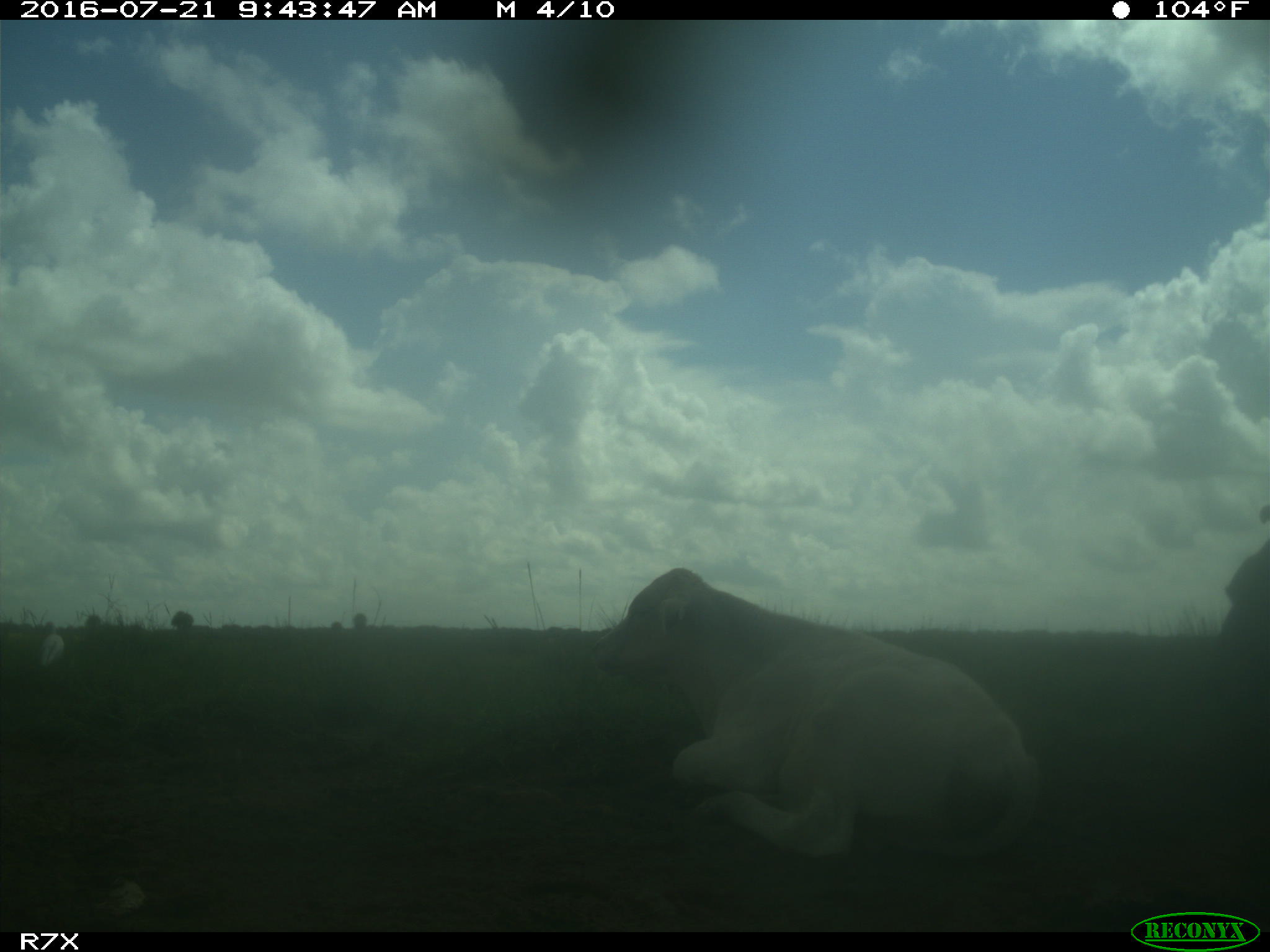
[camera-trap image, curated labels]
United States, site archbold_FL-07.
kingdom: Animalia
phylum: Chordata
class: Mammalia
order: Artiodactyla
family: Bovidae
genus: Bos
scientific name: Bos taurus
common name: domestic cow